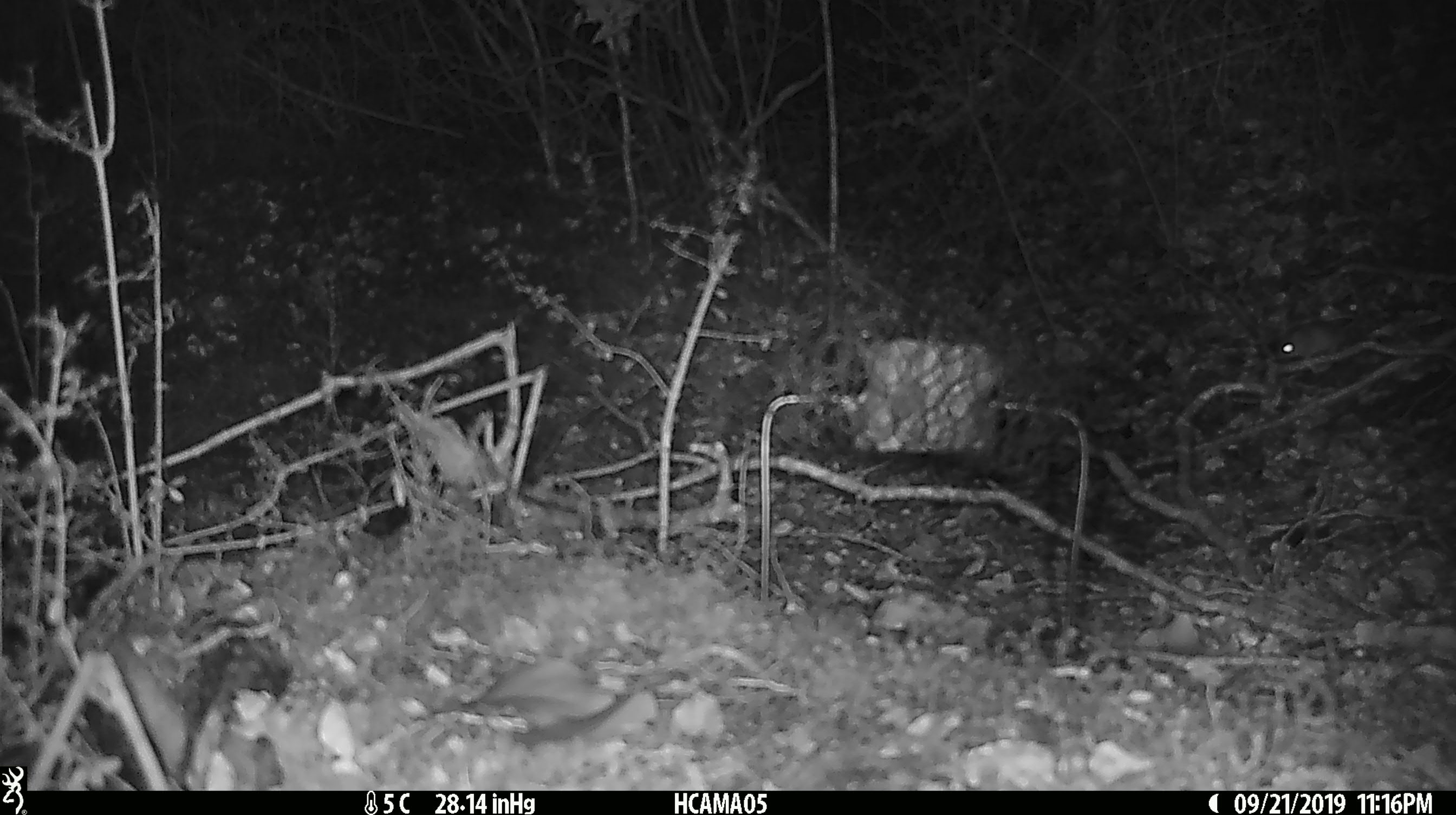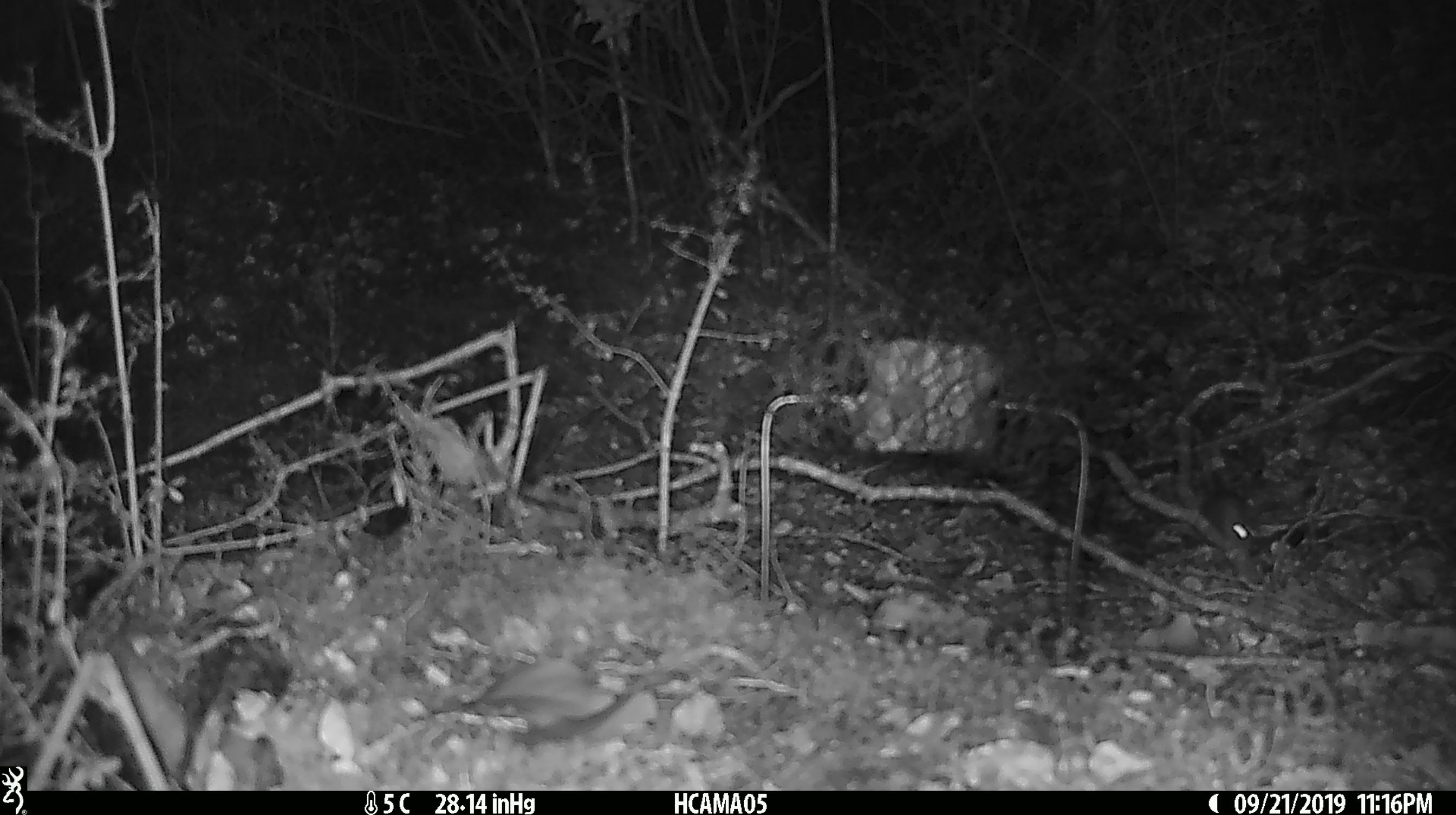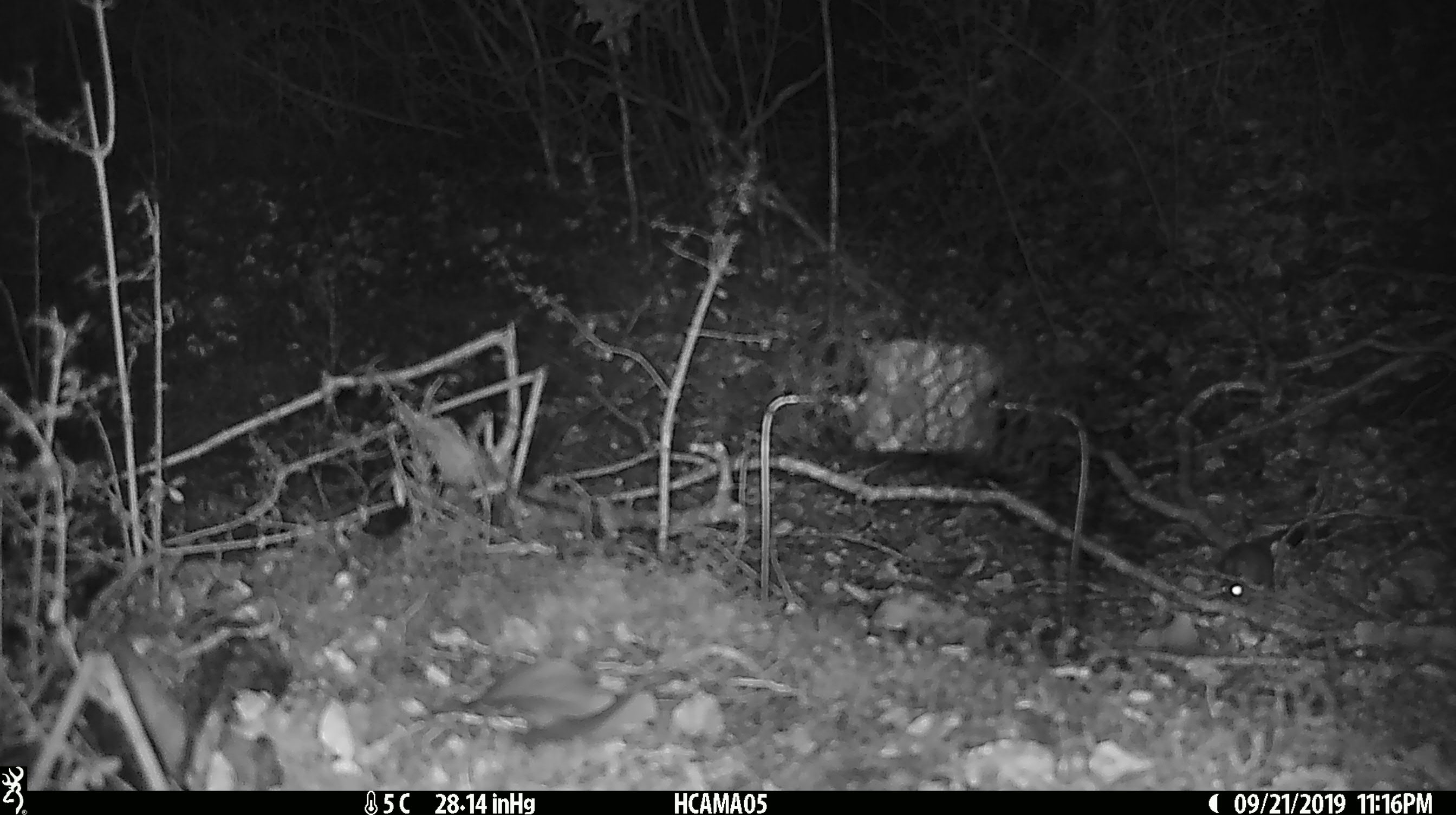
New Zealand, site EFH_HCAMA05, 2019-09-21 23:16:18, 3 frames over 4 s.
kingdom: Animalia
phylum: Chordata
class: Mammalia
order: Rodentia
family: Muridae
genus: Mus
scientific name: Mus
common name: mouse